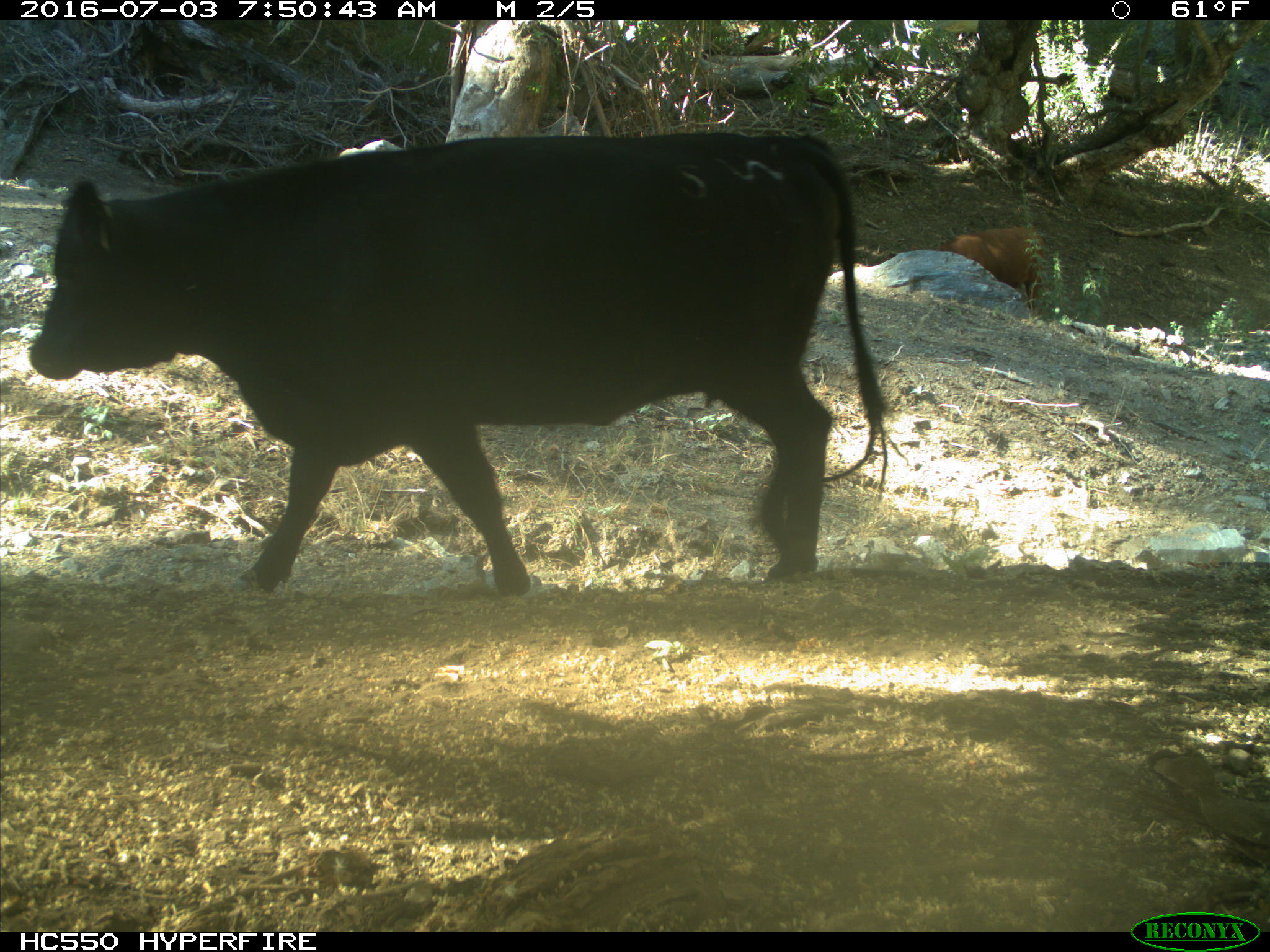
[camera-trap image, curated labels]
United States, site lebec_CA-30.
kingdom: Animalia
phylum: Chordata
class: Mammalia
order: Artiodactyla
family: Bovidae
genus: Bos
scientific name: Bos taurus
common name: domestic cow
Bos taurus (domestic cow).